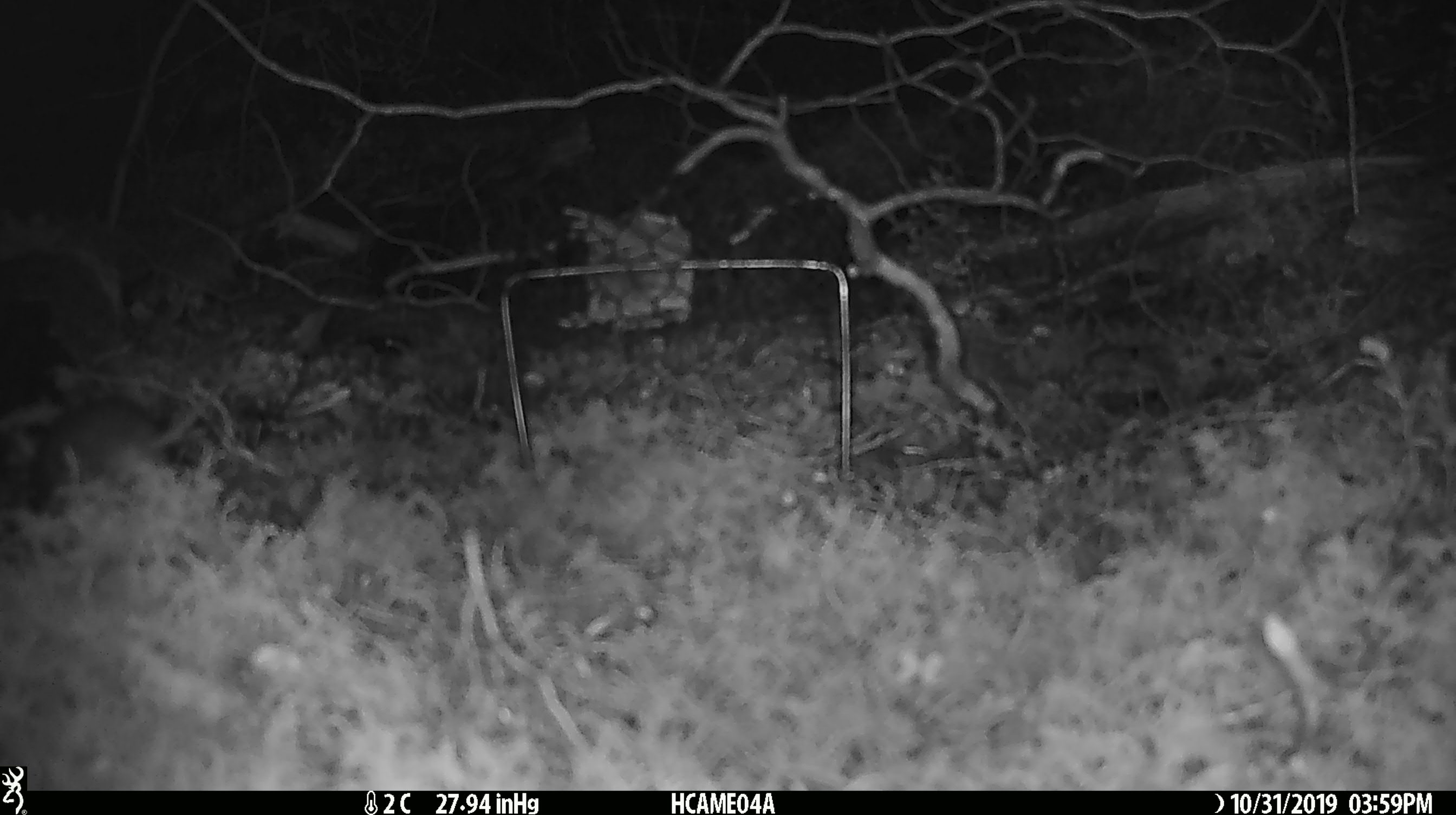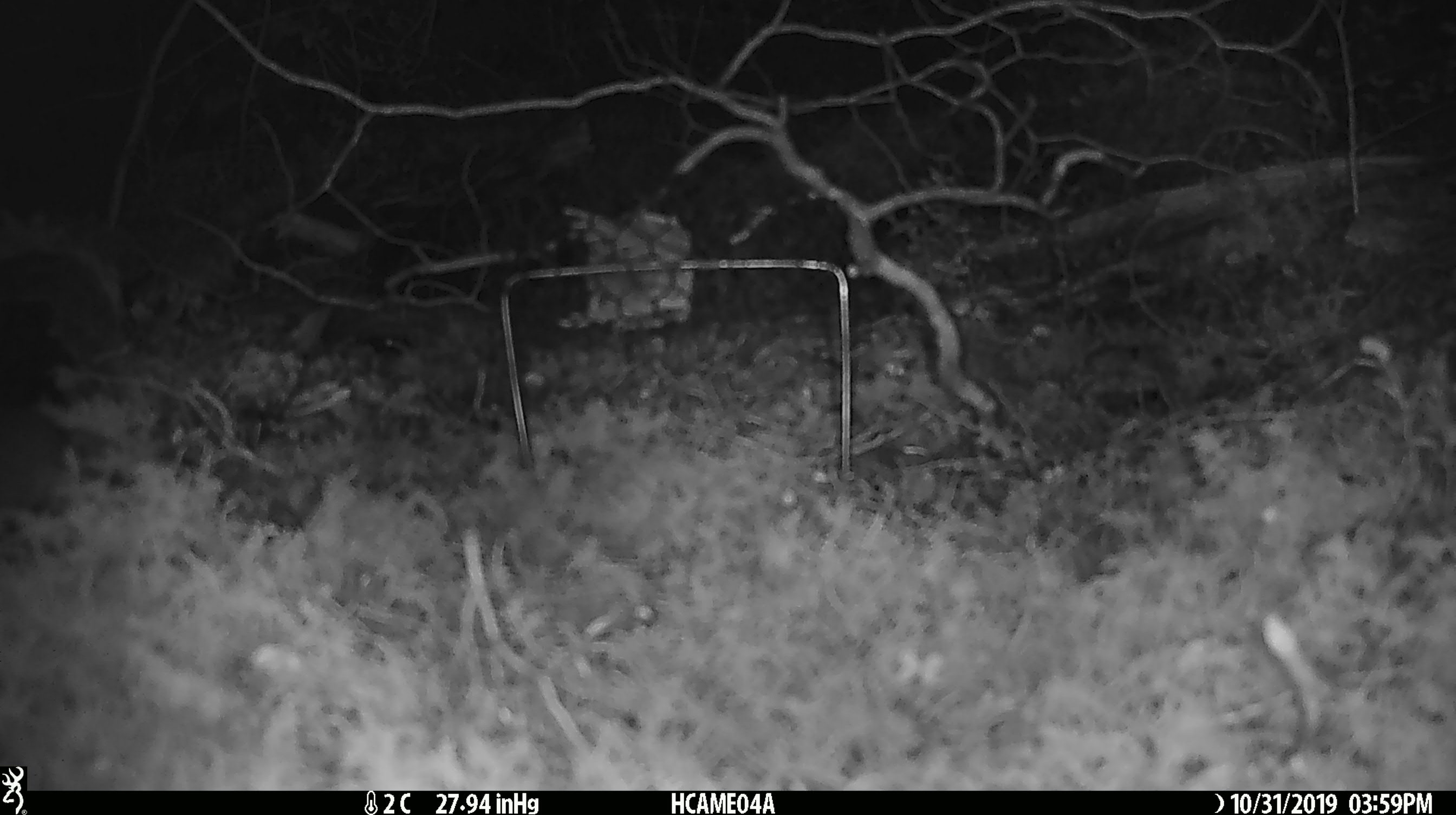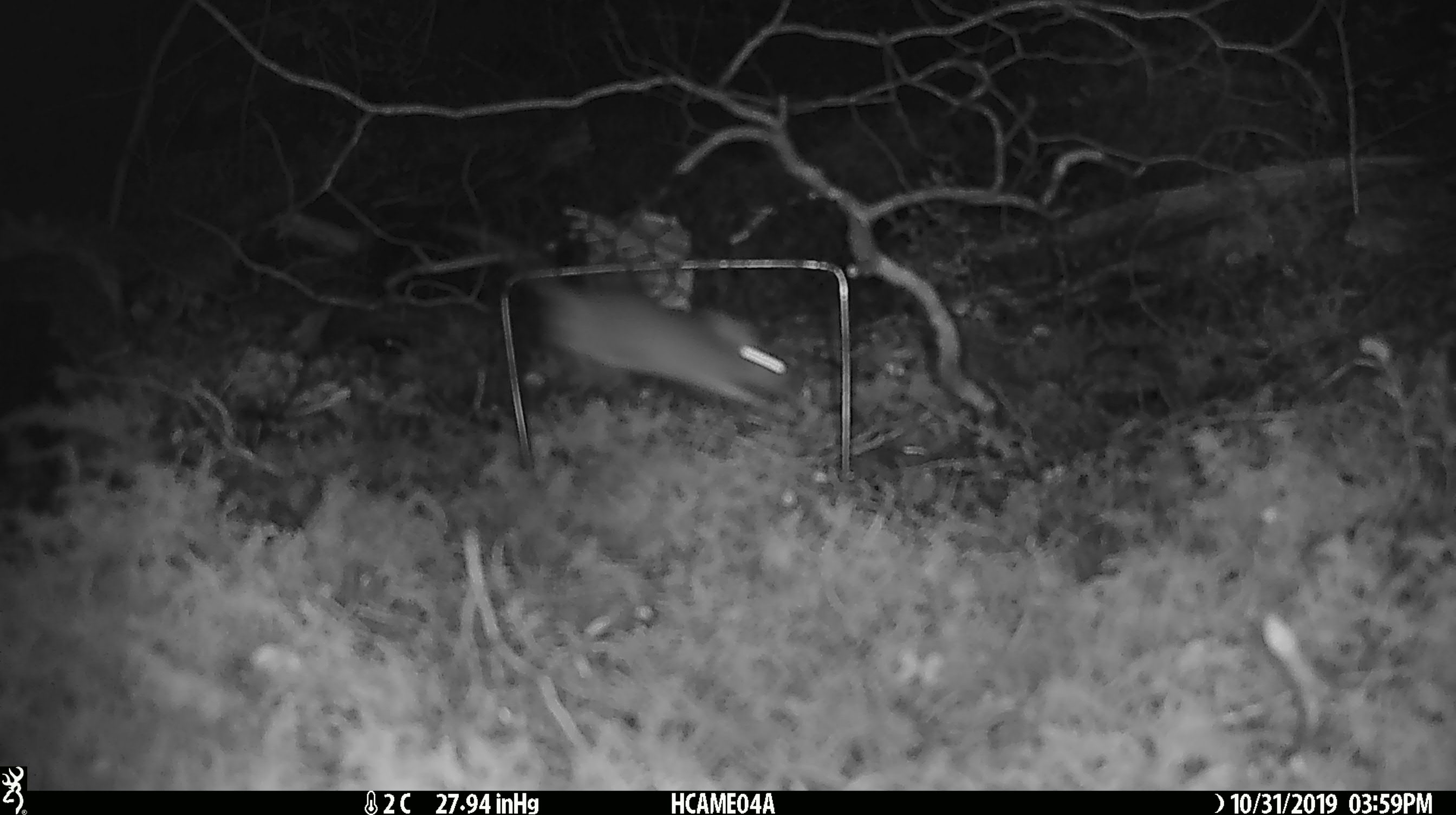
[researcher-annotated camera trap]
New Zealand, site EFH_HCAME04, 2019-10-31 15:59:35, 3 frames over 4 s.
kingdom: Animalia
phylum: Chordata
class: Mammalia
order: Rodentia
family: Muridae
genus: Mus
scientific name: Mus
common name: mouse